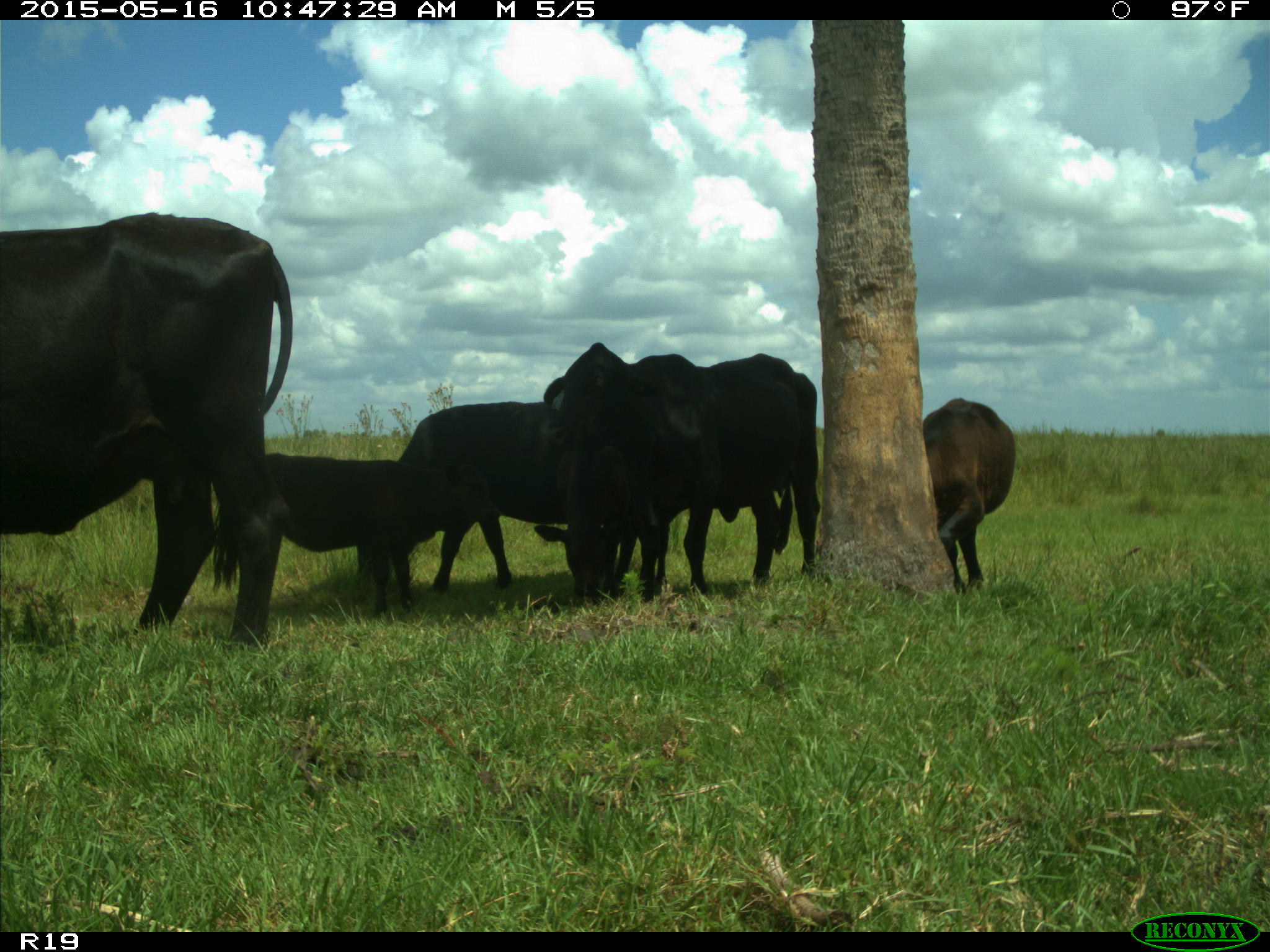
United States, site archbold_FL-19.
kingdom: Animalia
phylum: Chordata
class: Mammalia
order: Artiodactyla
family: Bovidae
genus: Bos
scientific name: Bos taurus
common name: domestic cow